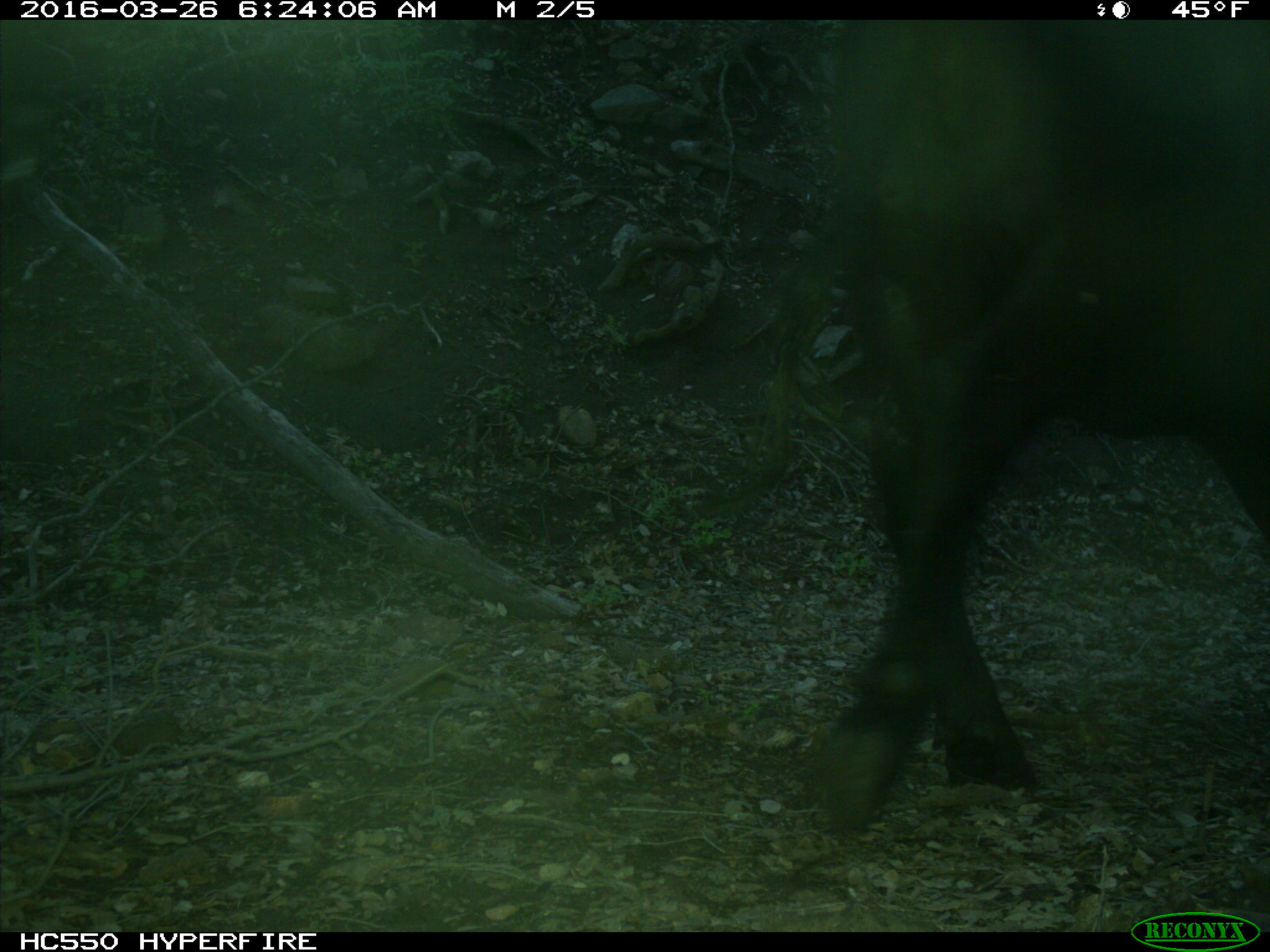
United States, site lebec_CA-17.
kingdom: Animalia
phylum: Chordata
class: Mammalia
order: Artiodactyla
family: Bovidae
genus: Bos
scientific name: Bos taurus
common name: domestic cow